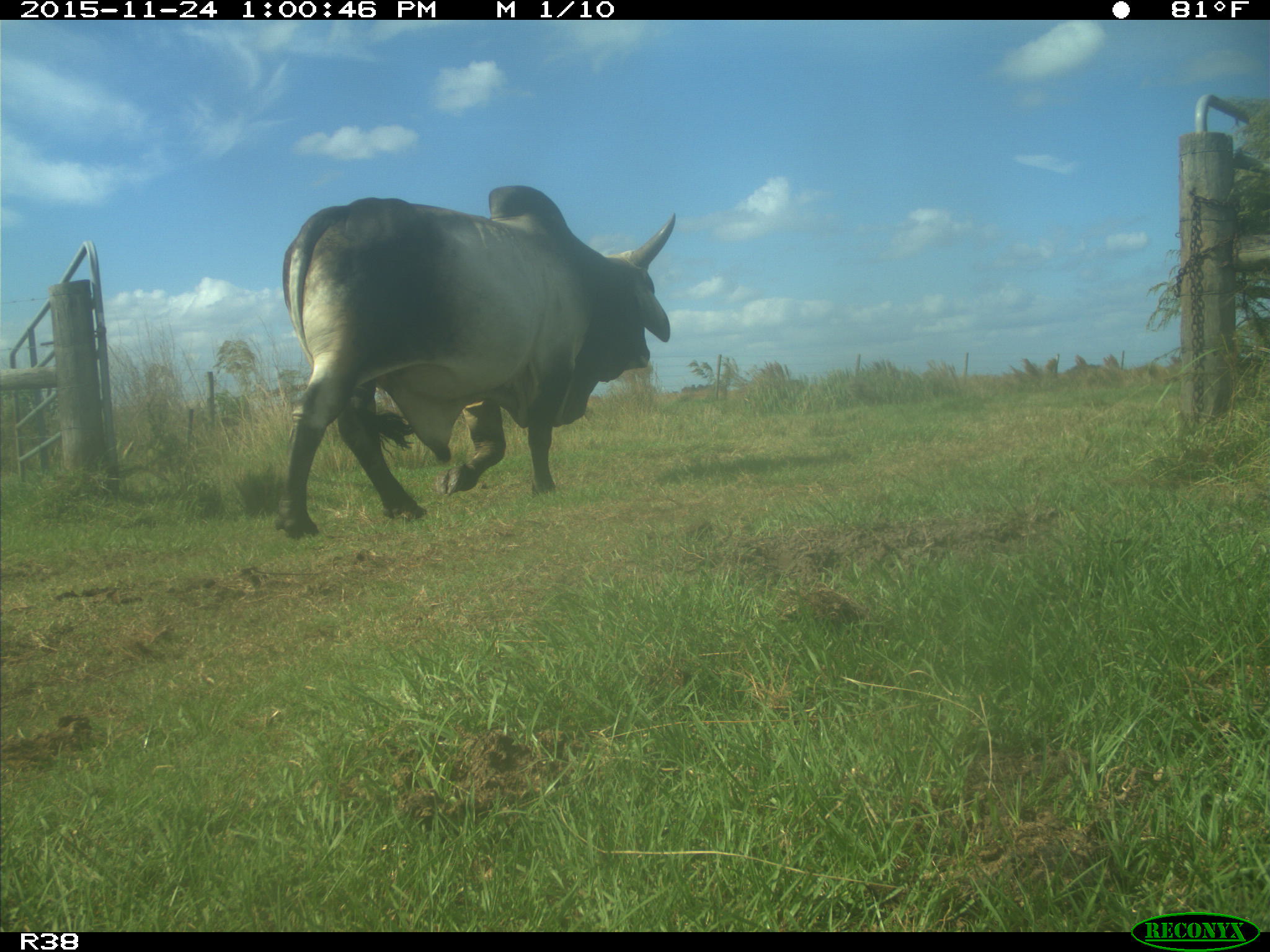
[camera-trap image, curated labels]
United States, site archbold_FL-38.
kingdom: Animalia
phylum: Chordata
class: Mammalia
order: Artiodactyla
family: Bovidae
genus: Bos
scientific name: Bos taurus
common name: domestic cow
Bos taurus (domestic cow).